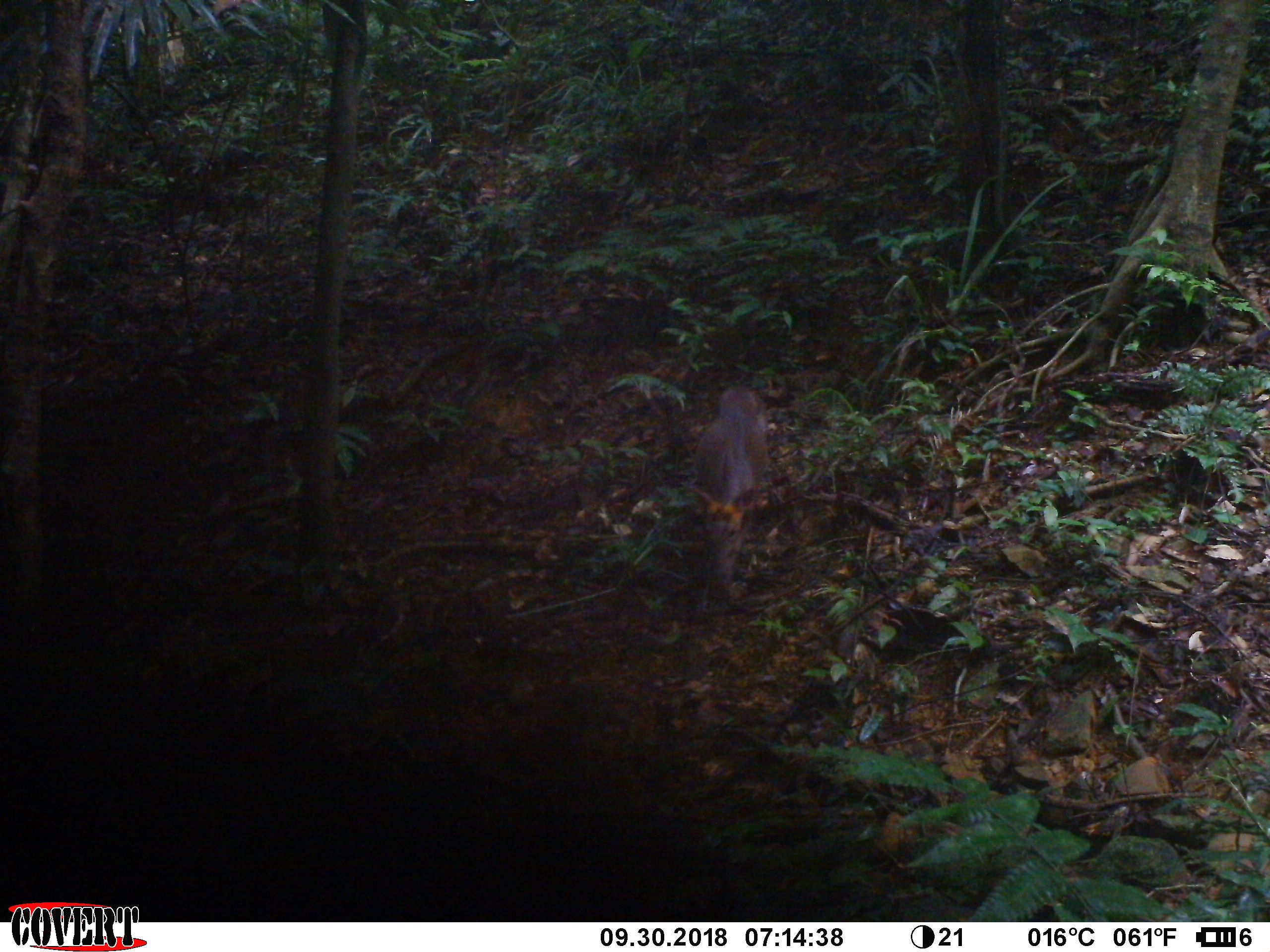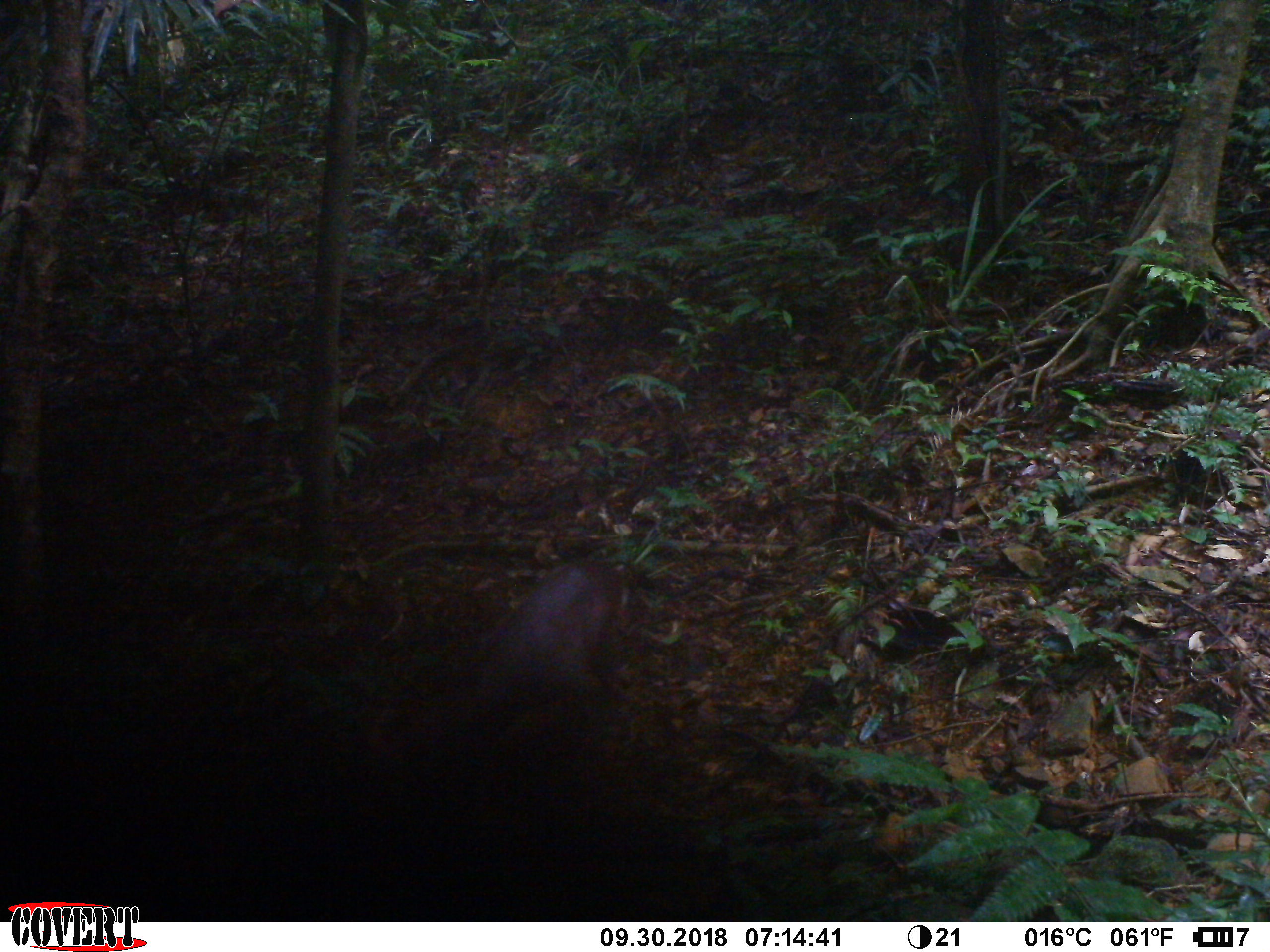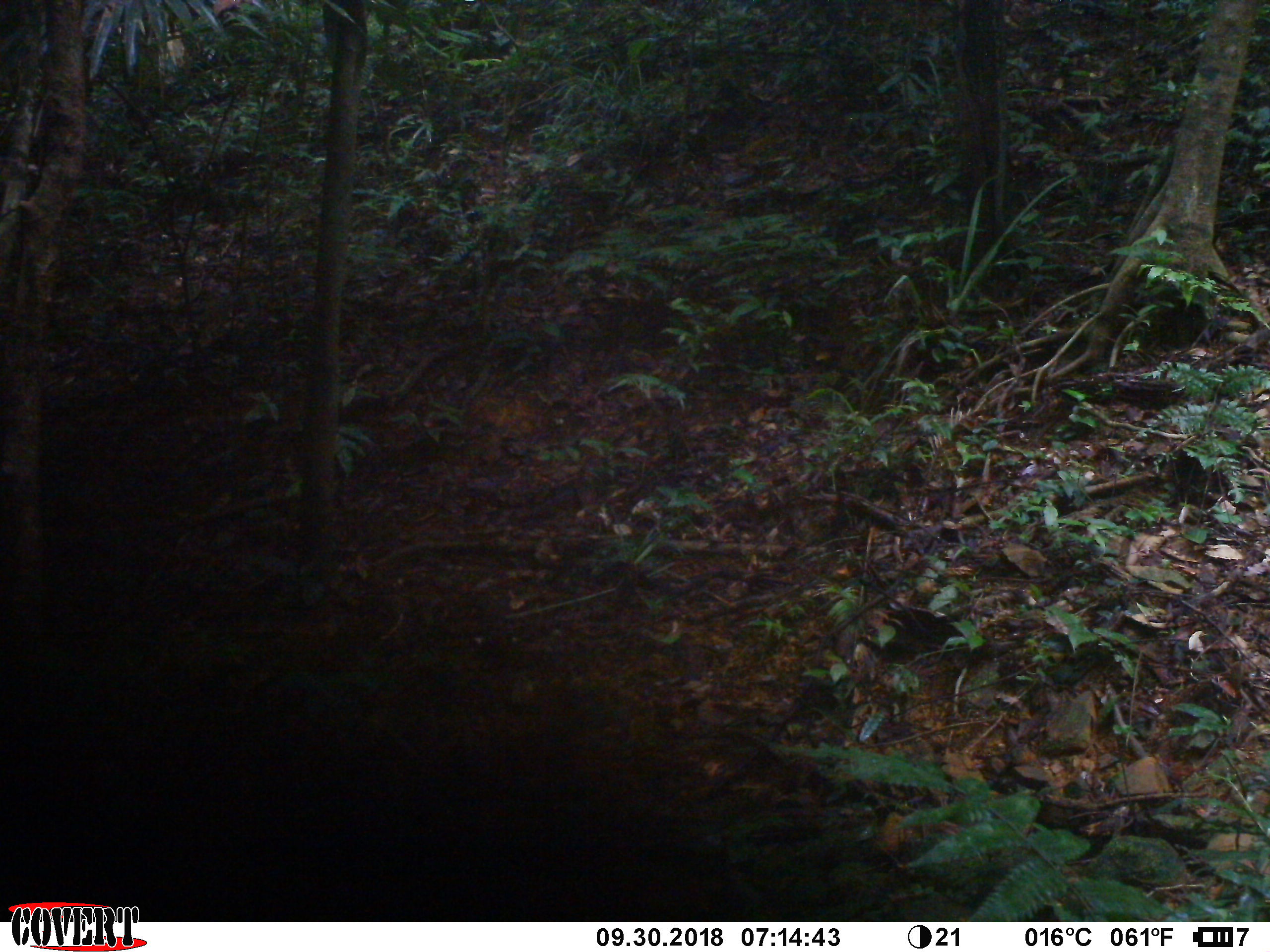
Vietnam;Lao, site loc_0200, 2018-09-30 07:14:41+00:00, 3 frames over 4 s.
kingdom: Animalia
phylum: Chordata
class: Mammalia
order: Artiodactyla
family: Cervidae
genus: Muntiacus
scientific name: Muntiacus rooseveltorum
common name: roosevelt's muntjac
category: roosevelts muntjac group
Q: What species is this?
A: Roosevelts muntjac group (roosevelt's muntjac) (Muntiacus rooseveltorum).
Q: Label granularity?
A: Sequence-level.